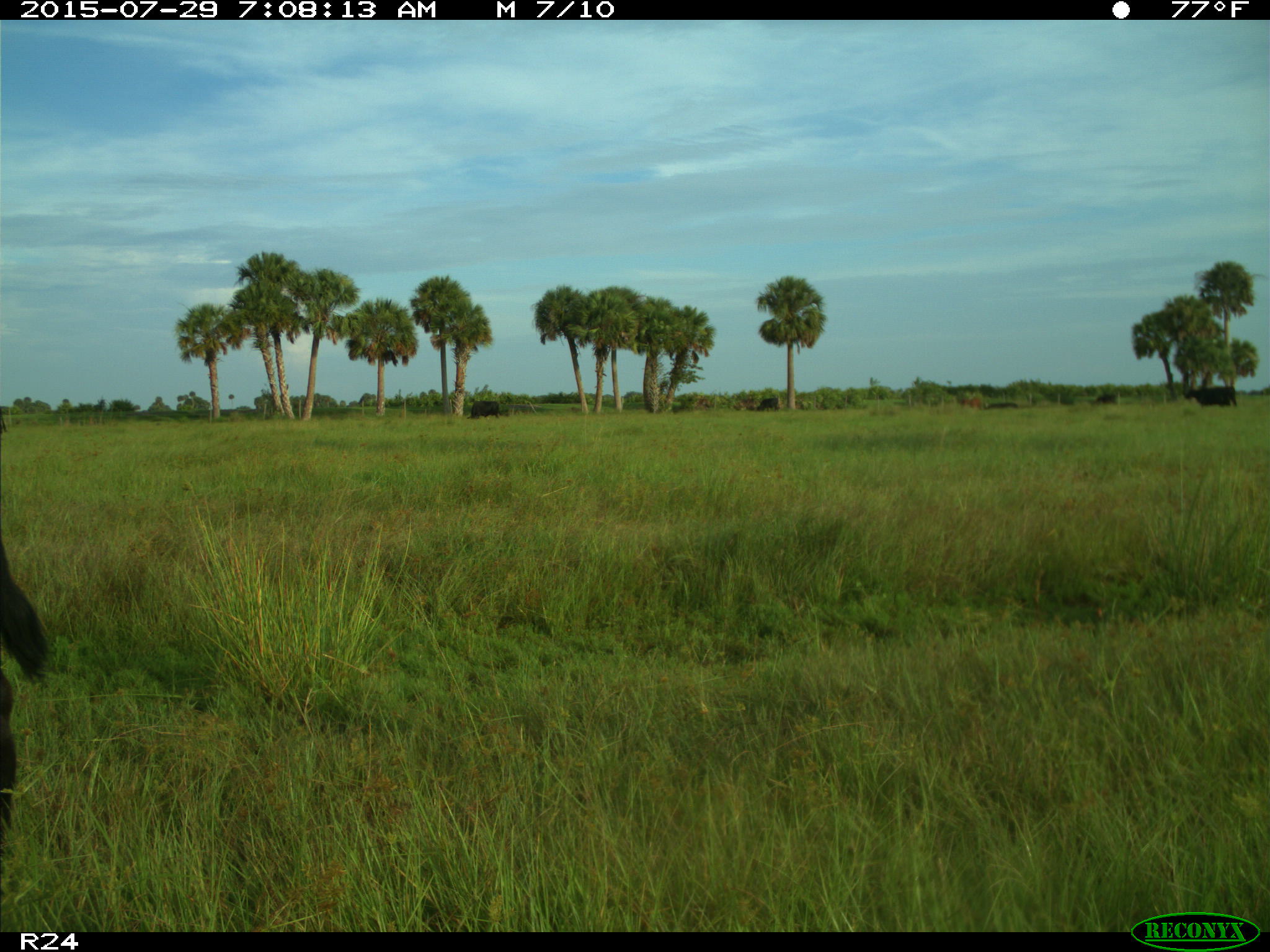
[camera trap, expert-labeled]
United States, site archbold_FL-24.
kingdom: Animalia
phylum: Chordata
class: Mammalia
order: Artiodactyla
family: Bovidae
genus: Bos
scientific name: Bos taurus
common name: domestic cow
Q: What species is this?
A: Bos taurus (domestic cow).